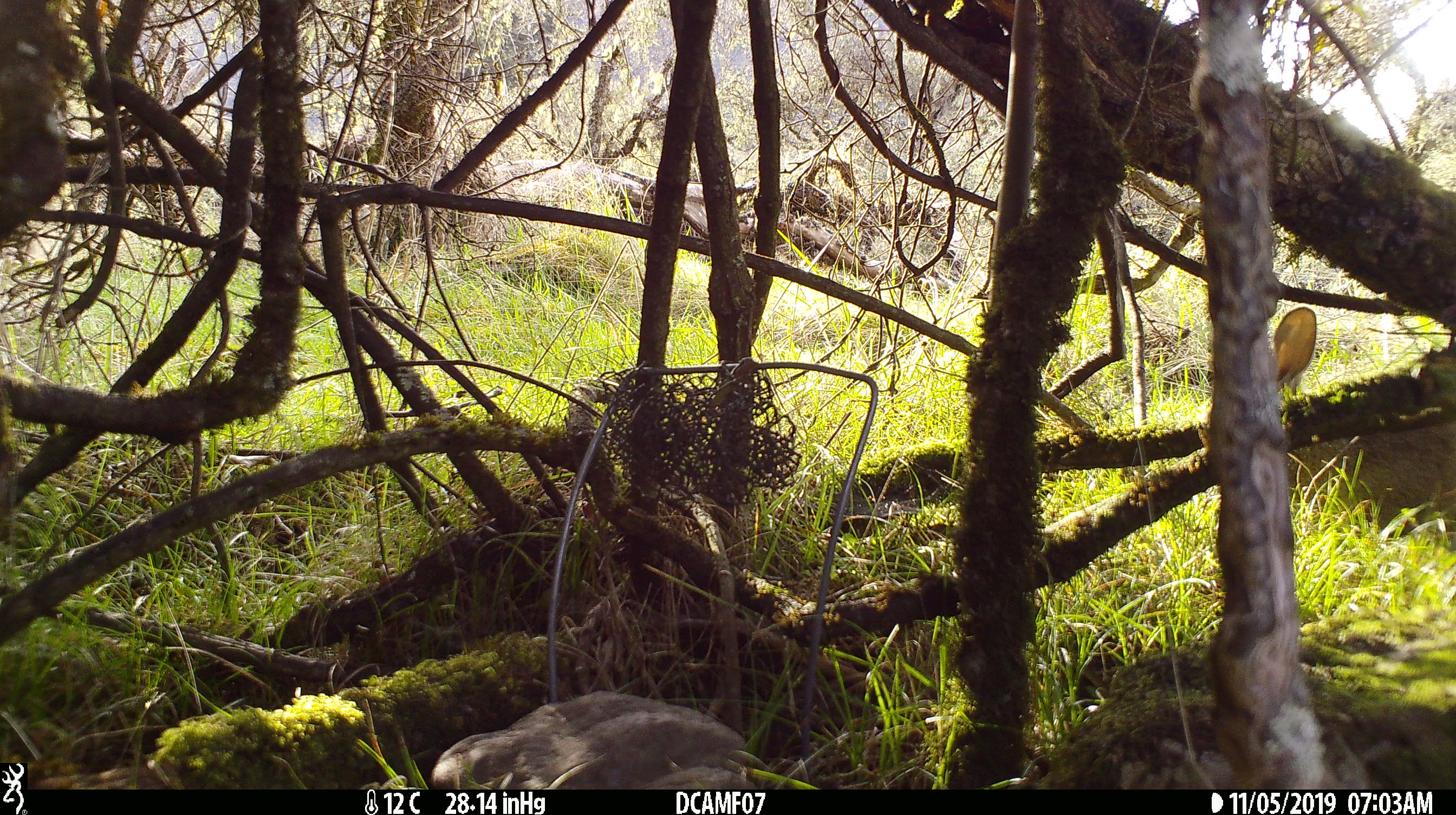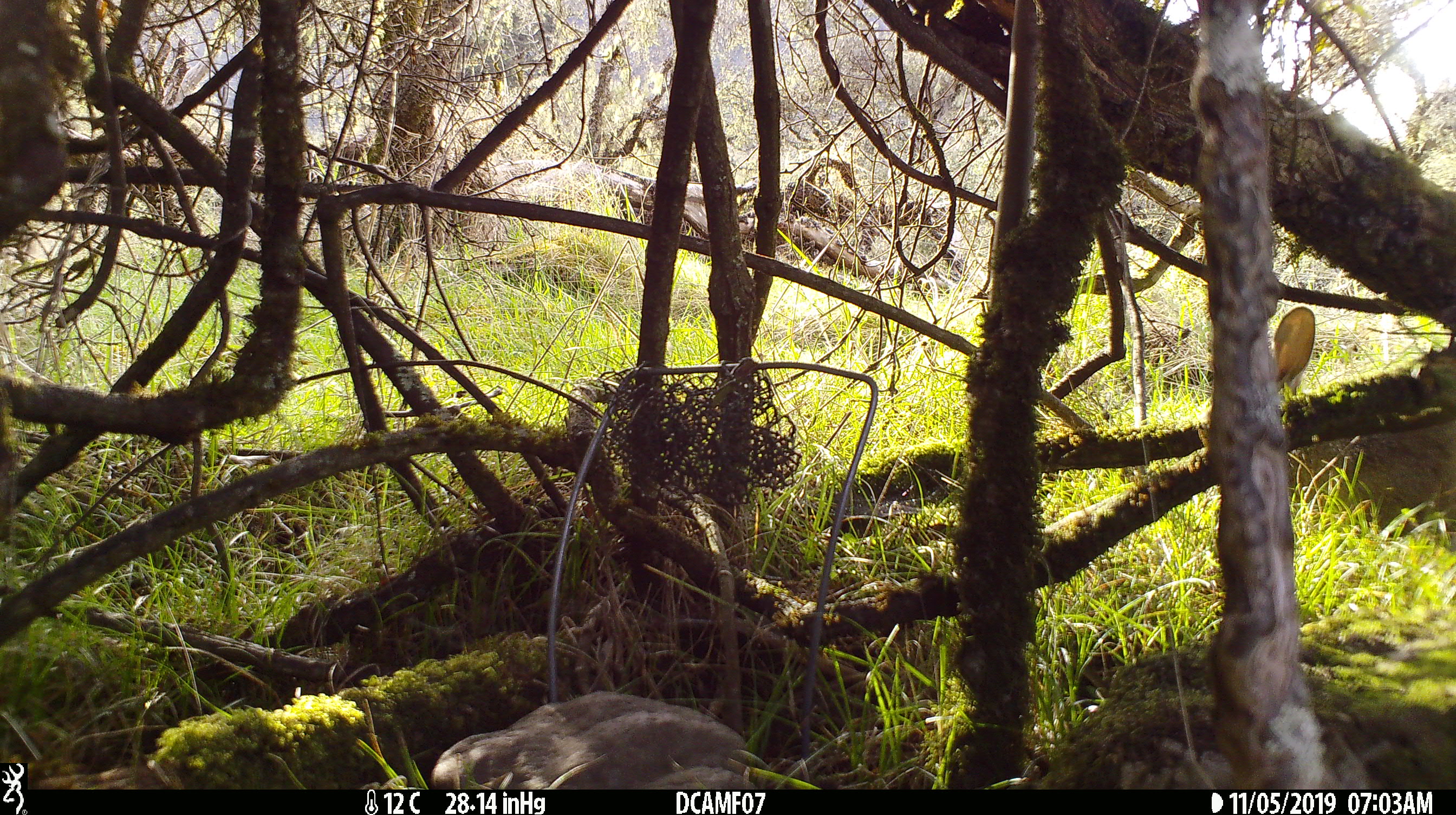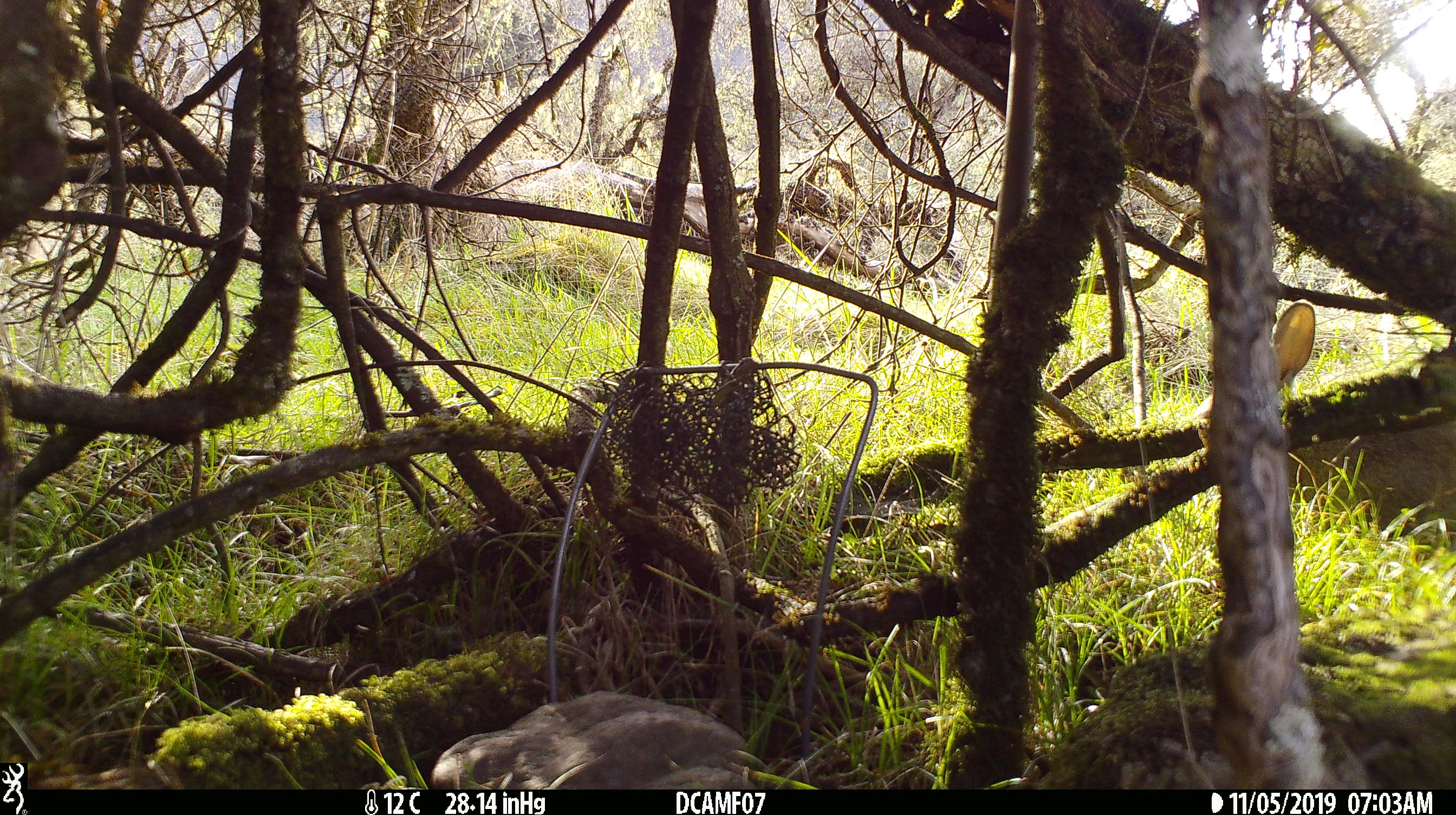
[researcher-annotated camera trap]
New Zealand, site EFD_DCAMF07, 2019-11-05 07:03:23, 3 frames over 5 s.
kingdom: Animalia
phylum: Chordata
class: Mammalia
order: Lagomorpha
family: Leporidae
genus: Oryctolagus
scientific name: Oryctolagus cuniculus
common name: european rabbit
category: rabbit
Rabbit (european rabbit) (Oryctolagus cuniculus).